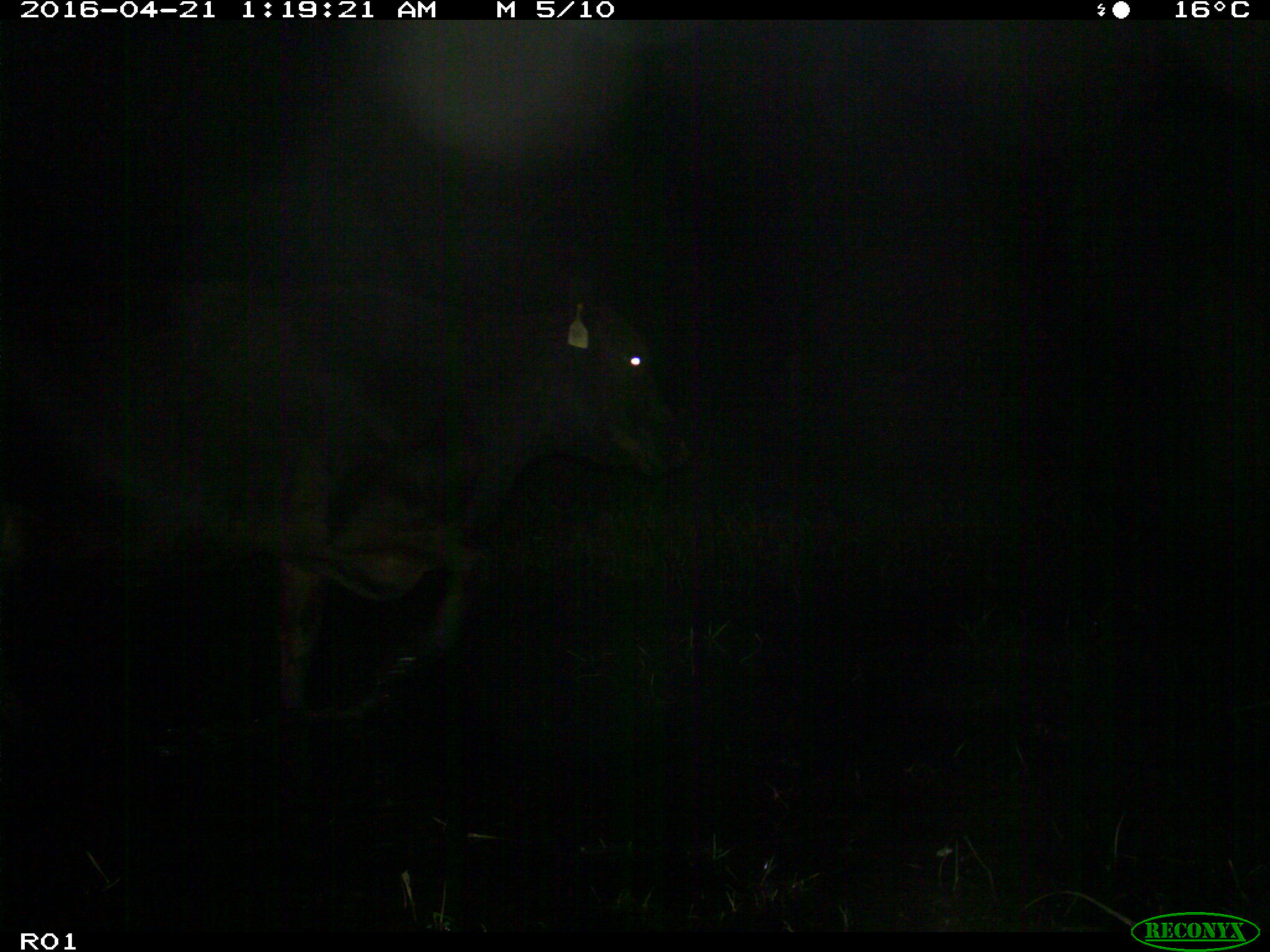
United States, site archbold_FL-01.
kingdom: Animalia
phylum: Chordata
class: Mammalia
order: Artiodactyla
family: Bovidae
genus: Bos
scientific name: Bos taurus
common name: domestic cow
Bos taurus (domestic cow).